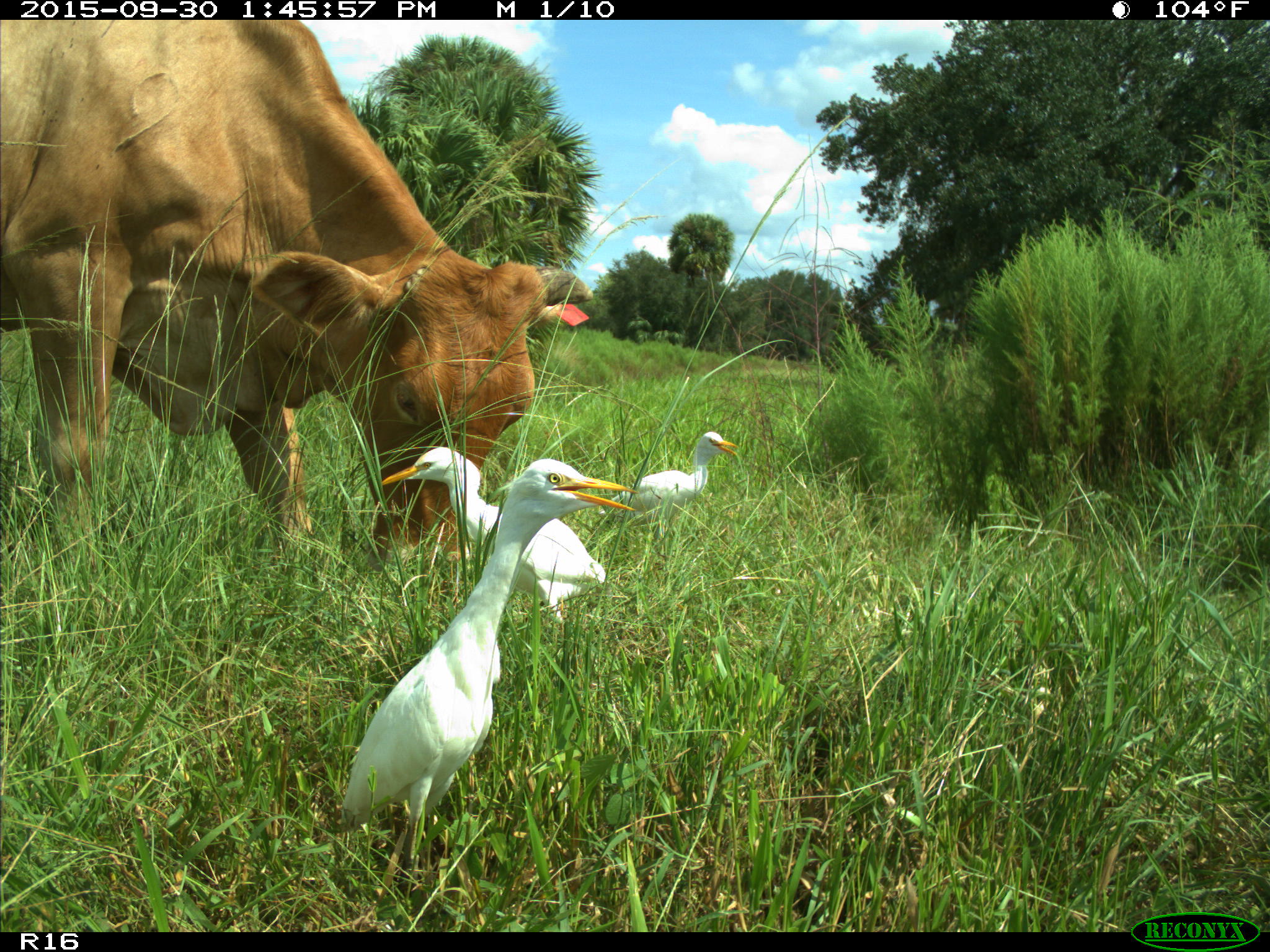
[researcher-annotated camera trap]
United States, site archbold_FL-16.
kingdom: Animalia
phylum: Chordata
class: Mammalia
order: Artiodactyla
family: Bovidae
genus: Bos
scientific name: Bos taurus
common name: domestic cow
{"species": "Bos taurus (domestic cow)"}